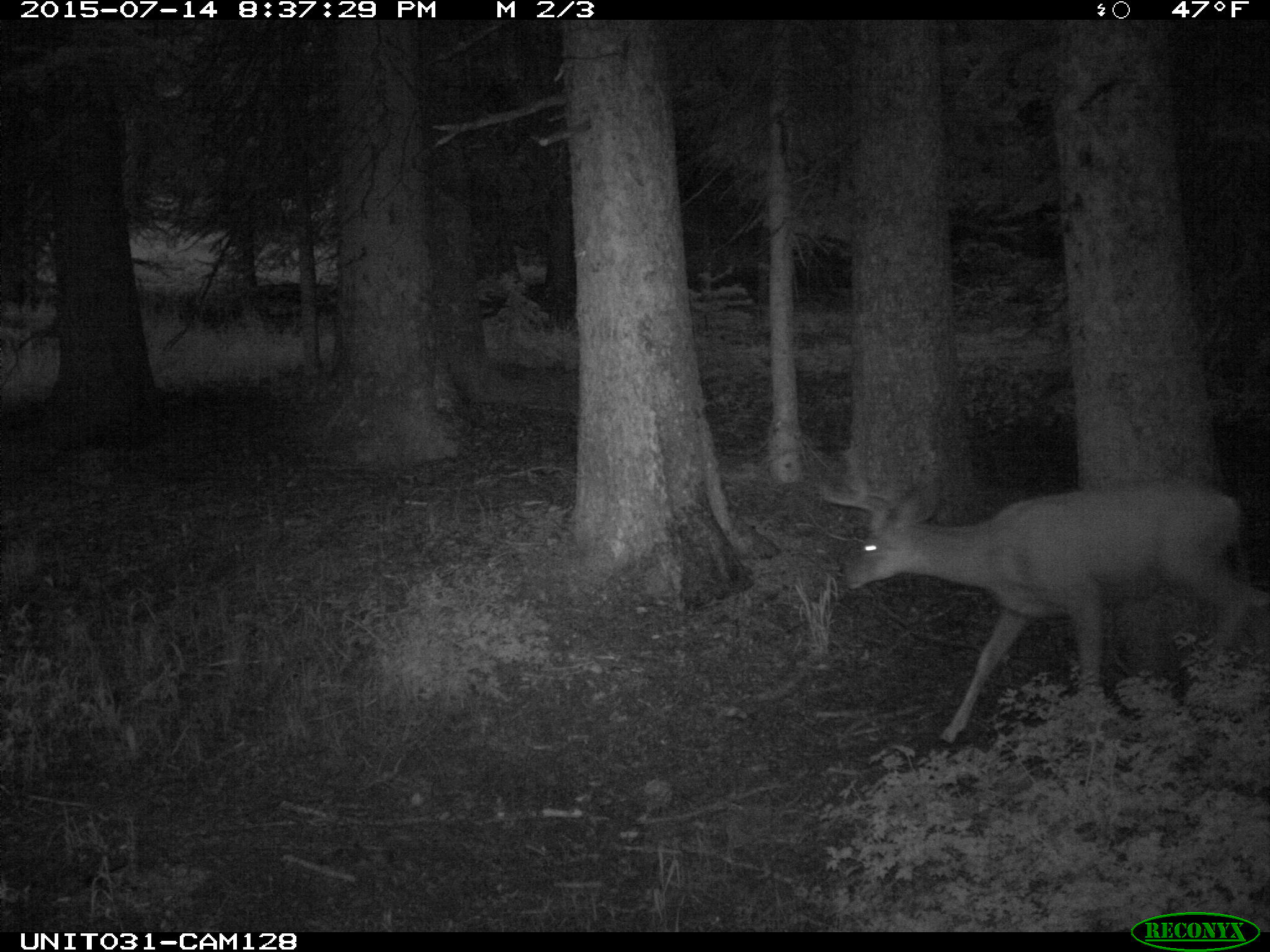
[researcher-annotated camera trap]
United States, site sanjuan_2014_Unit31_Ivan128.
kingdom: Animalia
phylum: Chordata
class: Mammalia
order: Artiodactyla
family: Cervidae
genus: Odocoileus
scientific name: Odocoileus hemionus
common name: mule deer